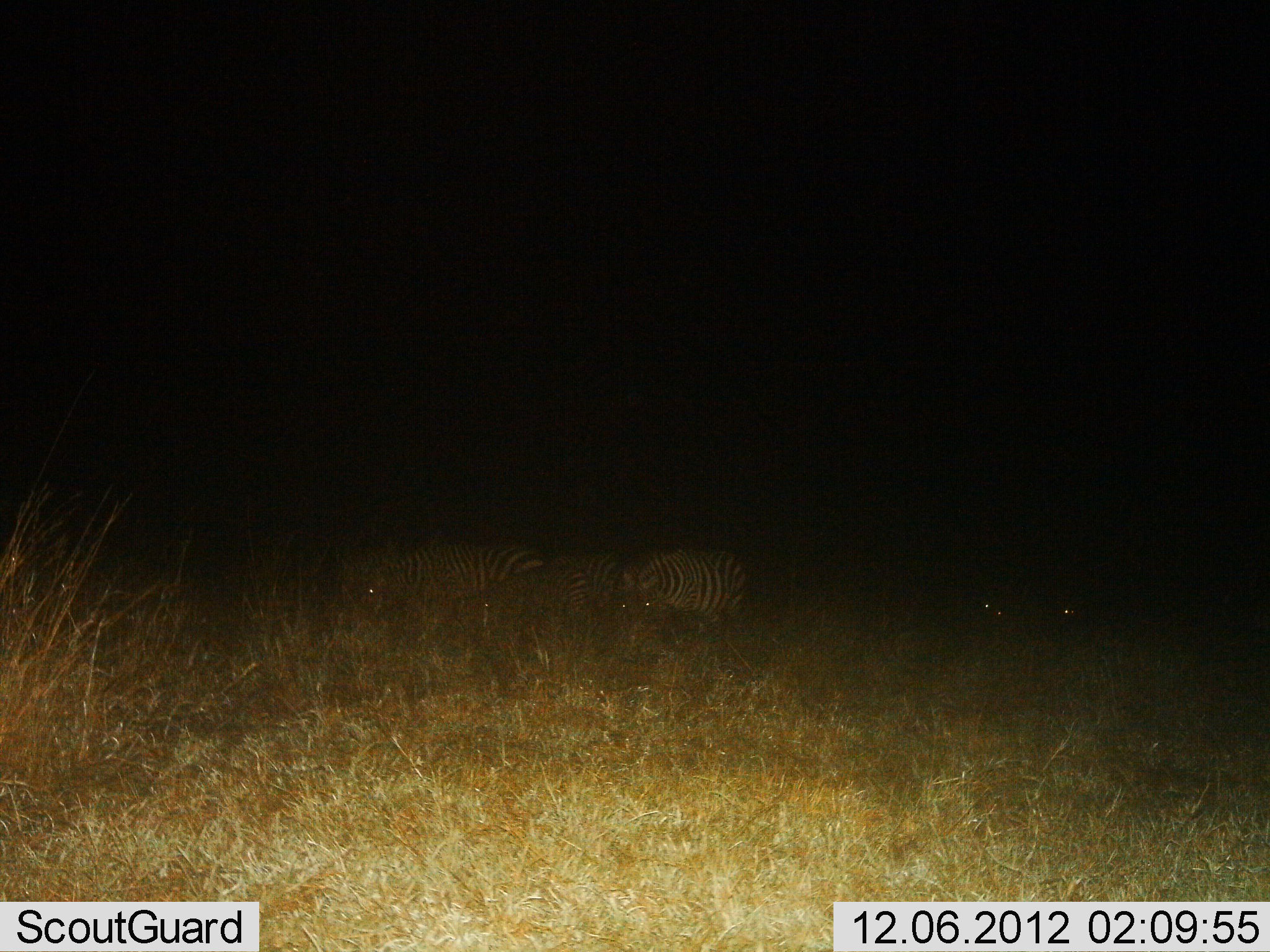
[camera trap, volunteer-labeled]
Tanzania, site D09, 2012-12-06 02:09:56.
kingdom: Animalia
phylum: Chordata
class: Mammalia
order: Perissodactyla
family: Equidae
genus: Equus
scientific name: Equus quagga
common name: plains zebra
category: zebra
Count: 3.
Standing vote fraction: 30%.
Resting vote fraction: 30%.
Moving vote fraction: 10%.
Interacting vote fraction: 0%.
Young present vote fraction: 0%.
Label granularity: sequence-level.